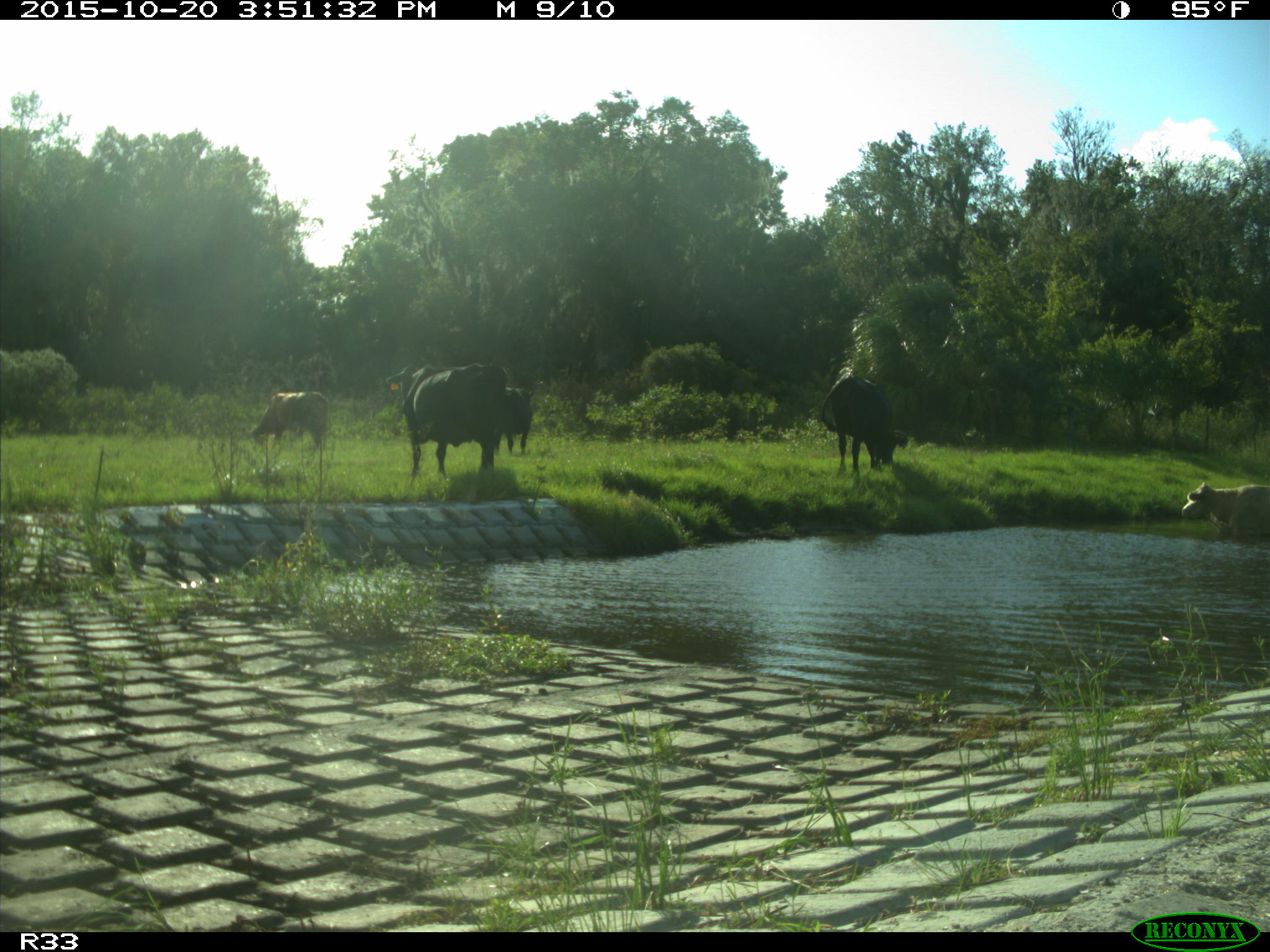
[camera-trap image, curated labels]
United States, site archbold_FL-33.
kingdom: Animalia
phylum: Chordata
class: Mammalia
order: Artiodactyla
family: Bovidae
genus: Bos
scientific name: Bos taurus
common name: domestic cow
Bos taurus (domestic cow).